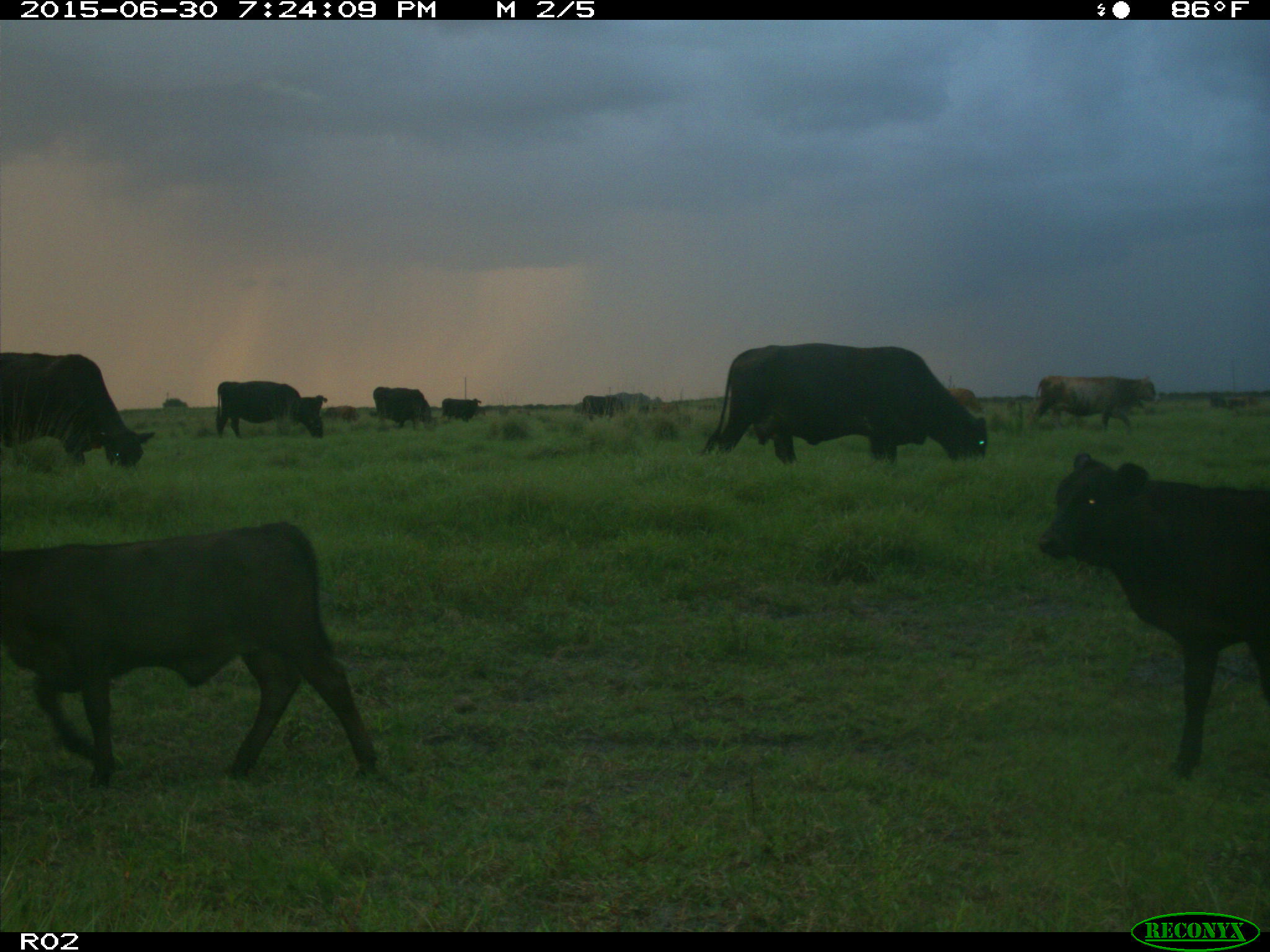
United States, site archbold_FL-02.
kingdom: Animalia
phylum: Chordata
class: Mammalia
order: Artiodactyla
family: Bovidae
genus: Bos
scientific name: Bos taurus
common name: domestic cow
Bos taurus (domestic cow).